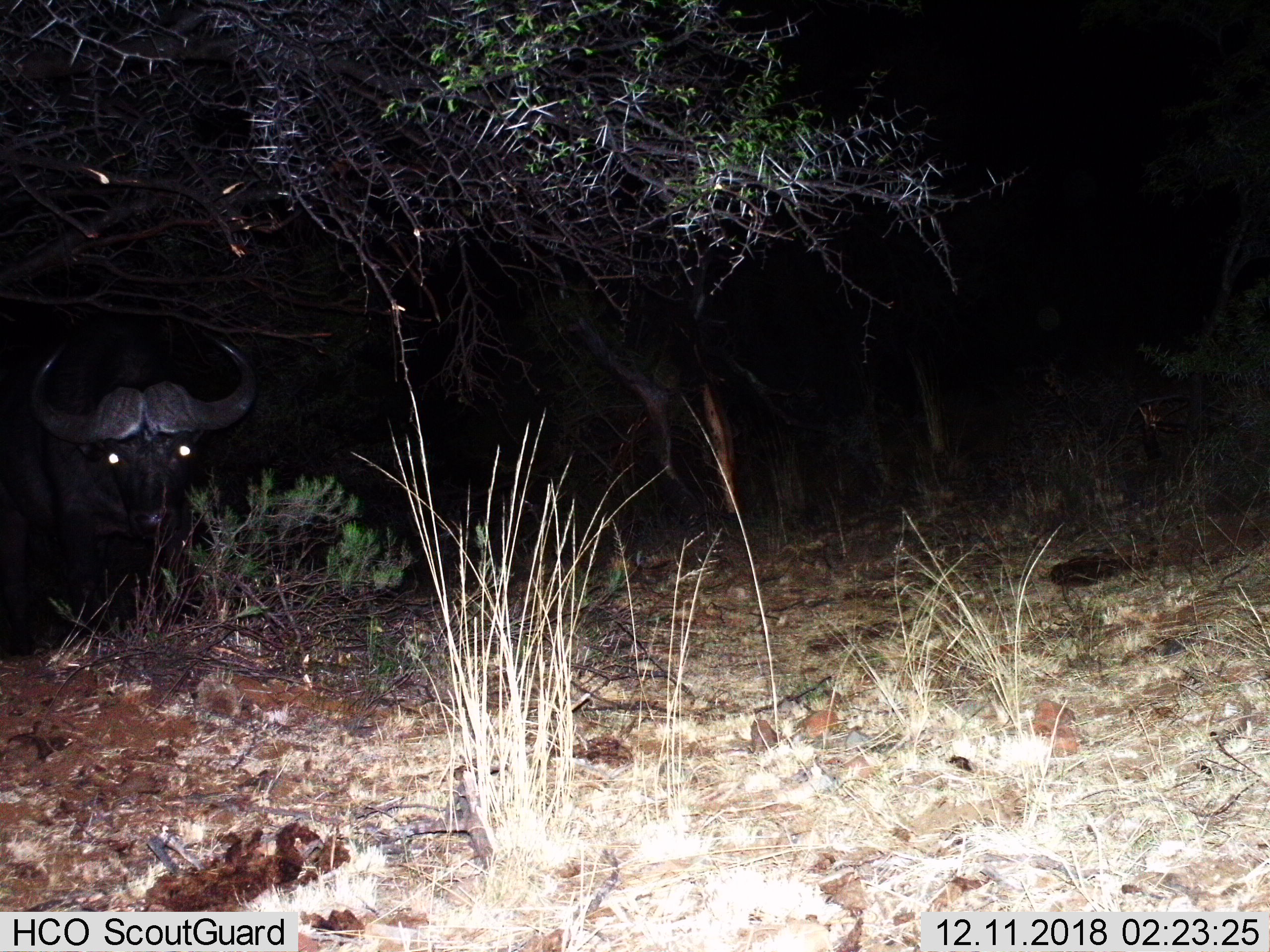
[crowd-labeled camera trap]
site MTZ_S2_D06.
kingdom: Animalia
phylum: Chordata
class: Mammalia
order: Artiodactyla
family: Bovidae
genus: Syncerus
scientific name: Syncerus caffer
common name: african buffalo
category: buffalo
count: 1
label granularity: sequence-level